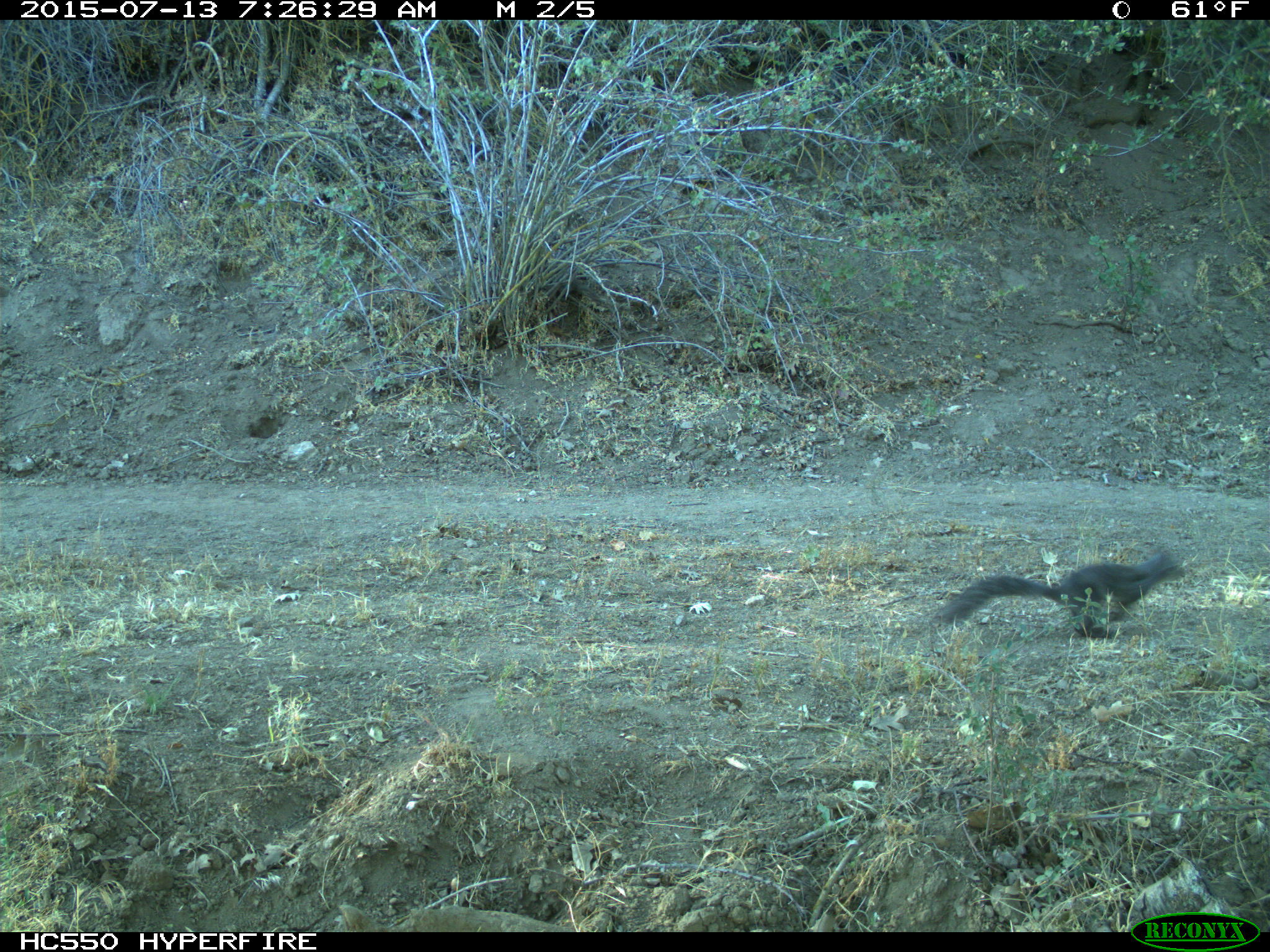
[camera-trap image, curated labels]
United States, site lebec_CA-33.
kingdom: Animalia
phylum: Chordata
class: Mammalia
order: Rodentia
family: Sciuridae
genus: Sciurus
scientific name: Sciurus carolinensis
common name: eastern gray squirrel